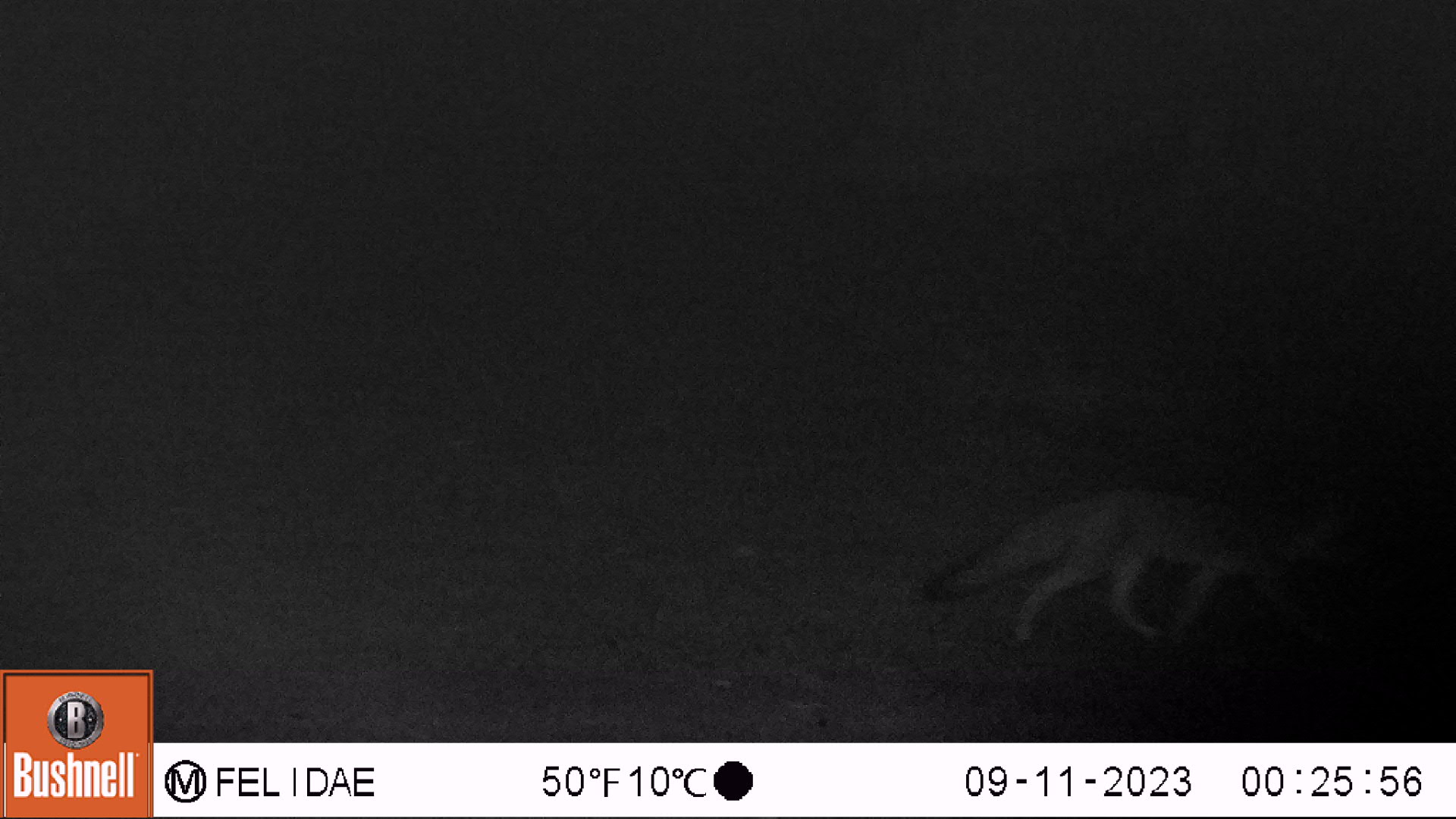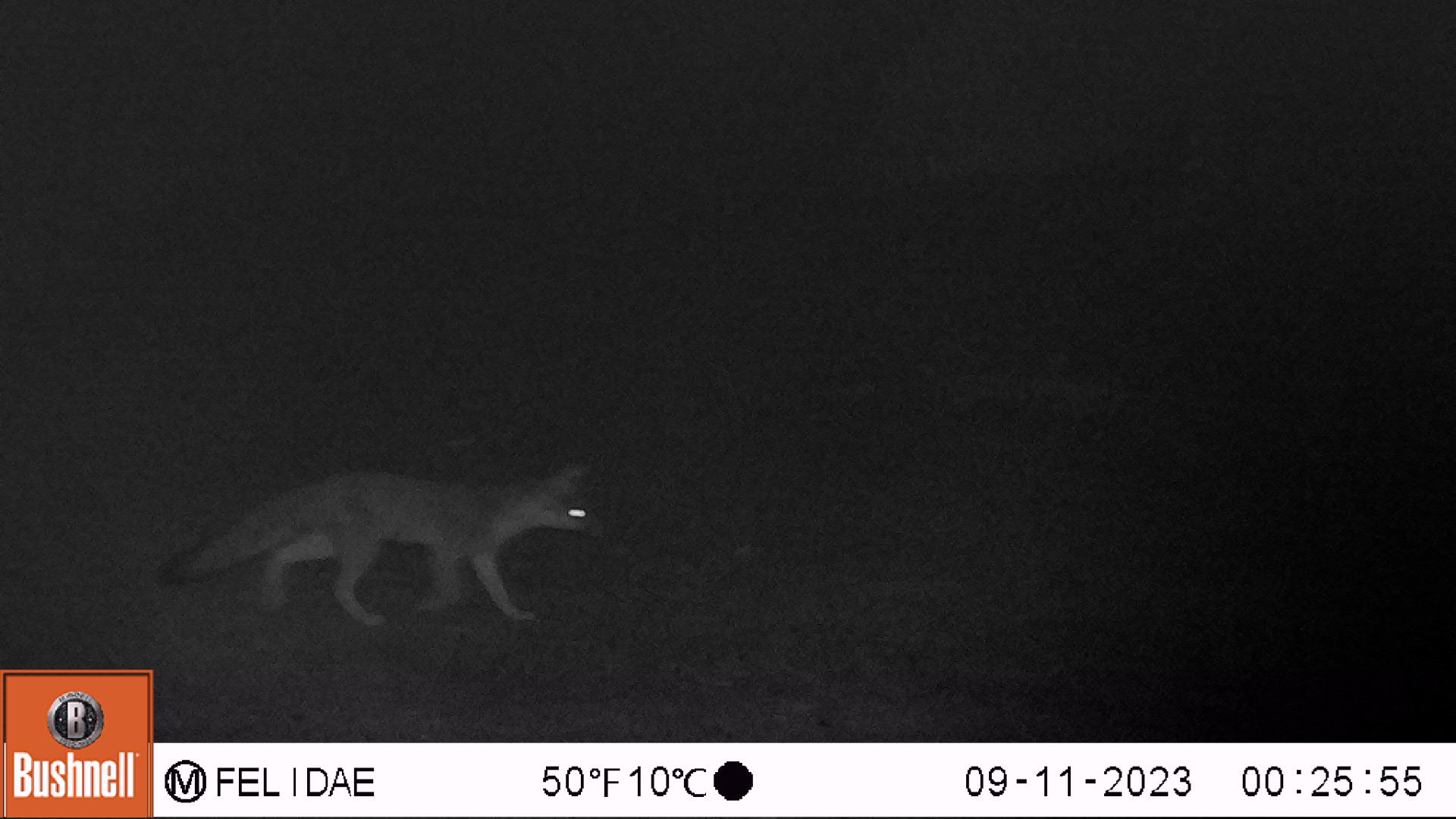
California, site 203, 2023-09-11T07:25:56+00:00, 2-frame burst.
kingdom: Animalia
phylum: Chordata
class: Mammalia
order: Carnivora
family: Canidae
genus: Urocyon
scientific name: Urocyon cinereoargenteus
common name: gray fox